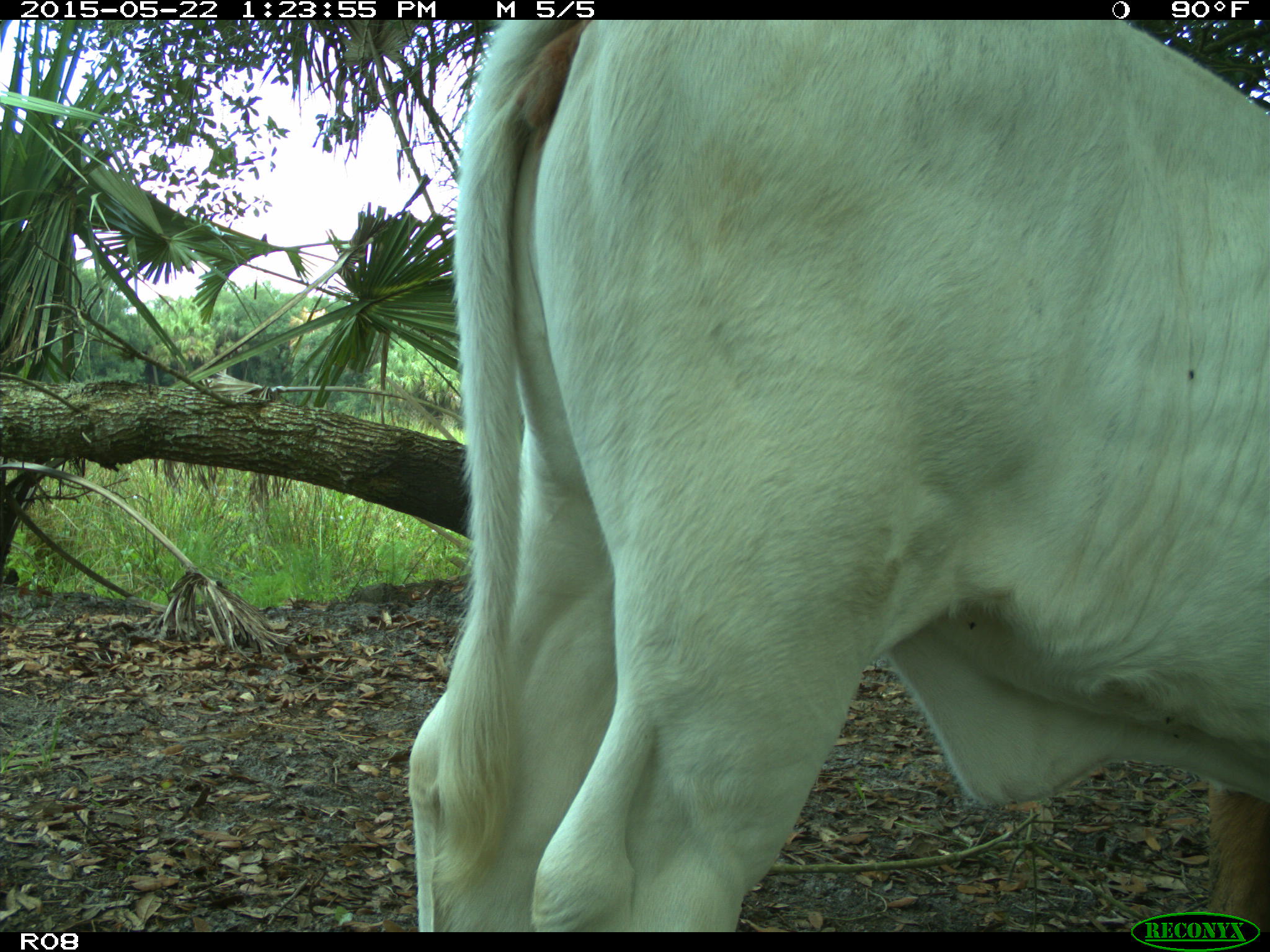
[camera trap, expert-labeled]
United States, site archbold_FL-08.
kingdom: Animalia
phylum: Chordata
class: Mammalia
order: Artiodactyla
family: Bovidae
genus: Bos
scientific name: Bos taurus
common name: domestic cow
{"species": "Bos taurus (domestic cow)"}